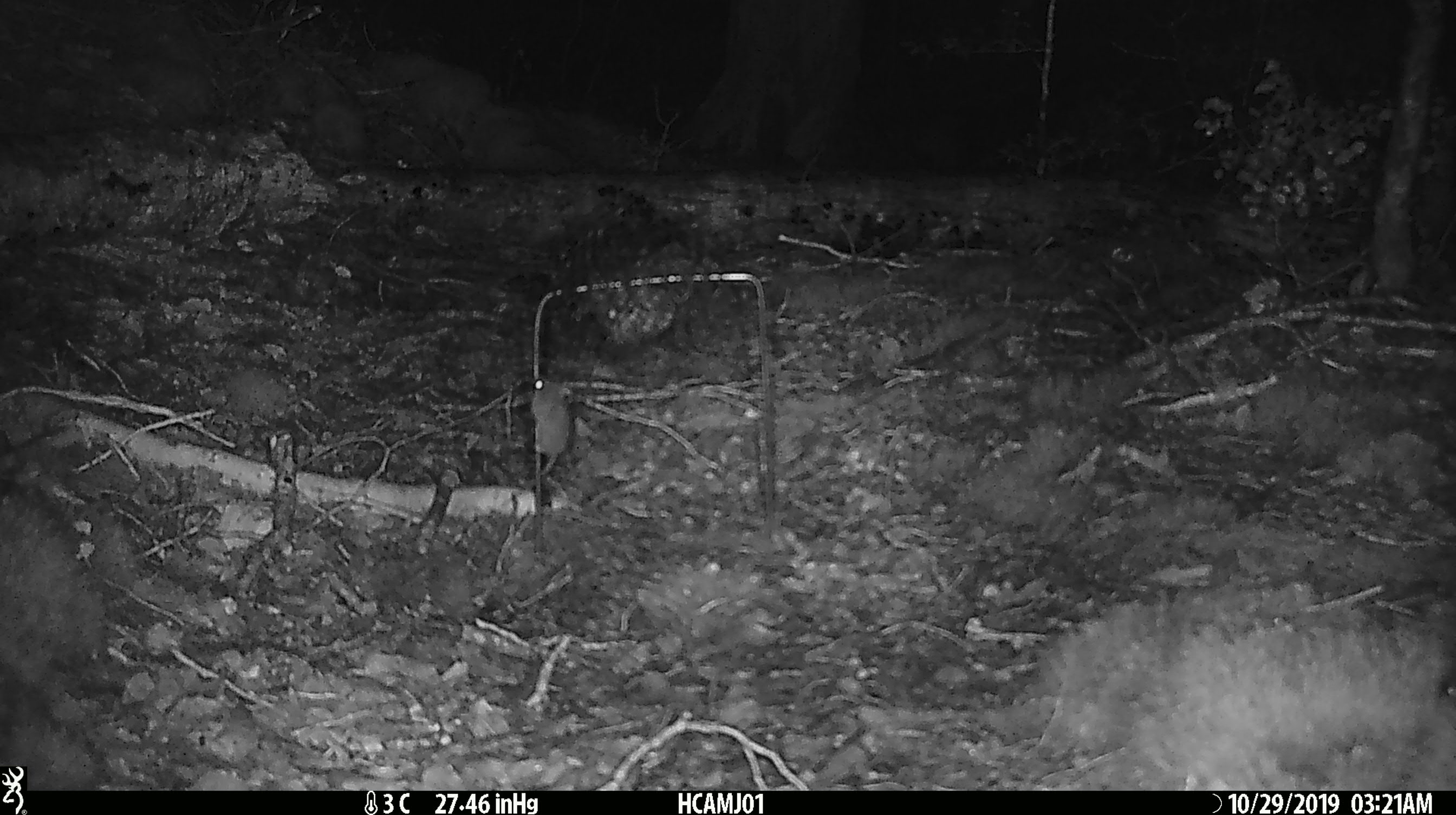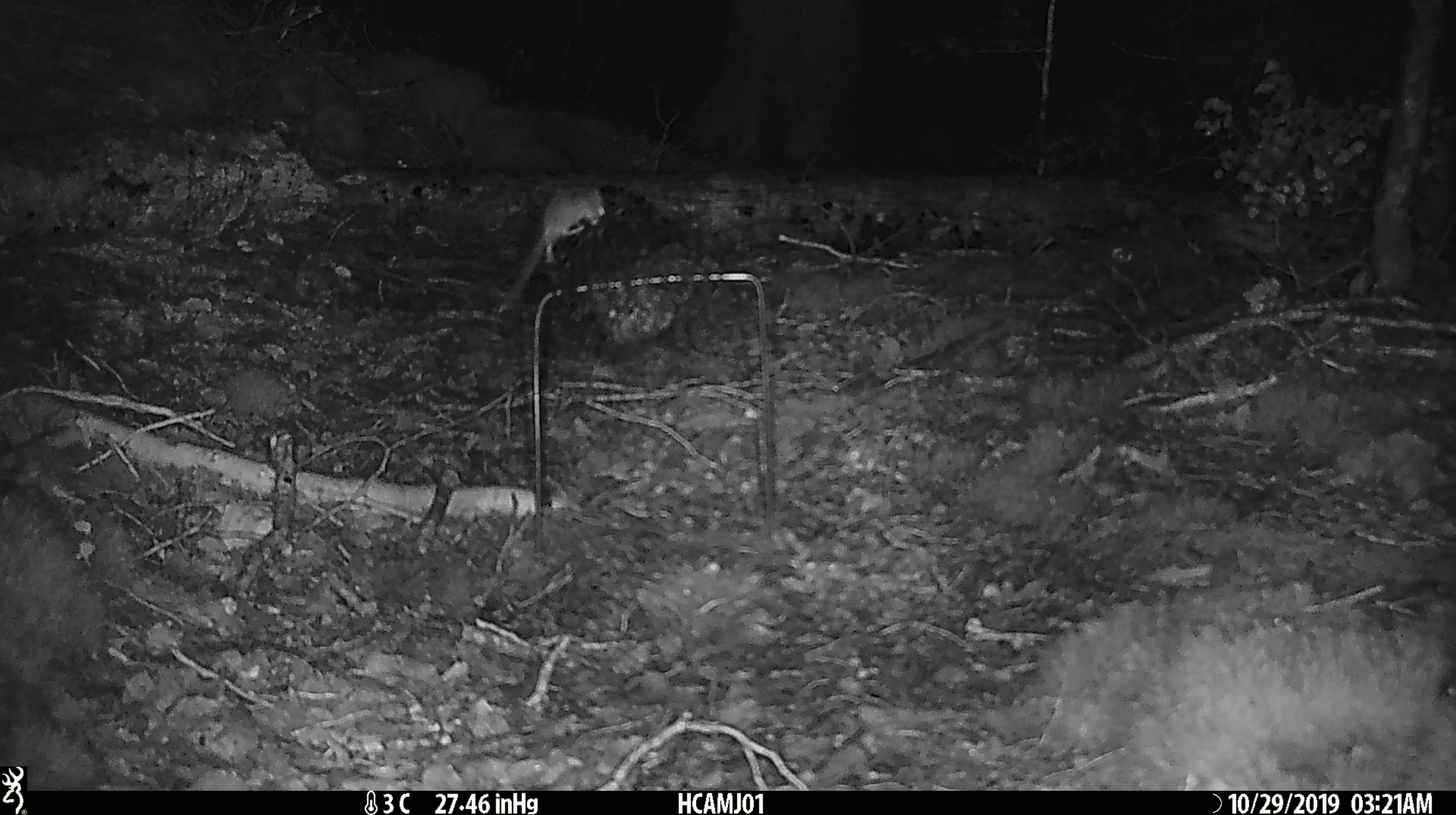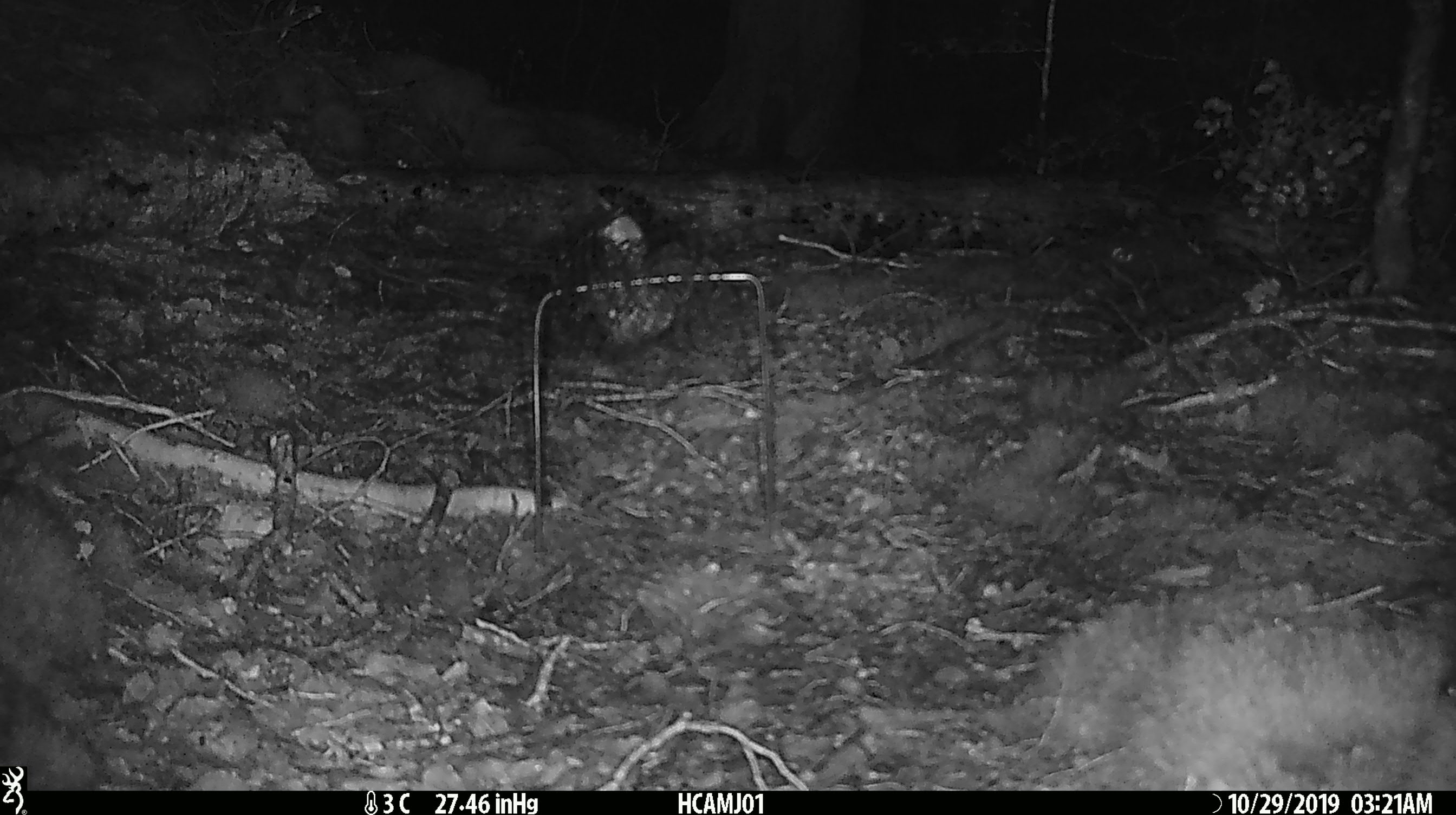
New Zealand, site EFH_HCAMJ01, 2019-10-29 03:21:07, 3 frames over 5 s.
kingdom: Animalia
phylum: Chordata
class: Mammalia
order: Rodentia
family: Muridae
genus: Mus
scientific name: Mus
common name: mouse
Mouse (Mus).